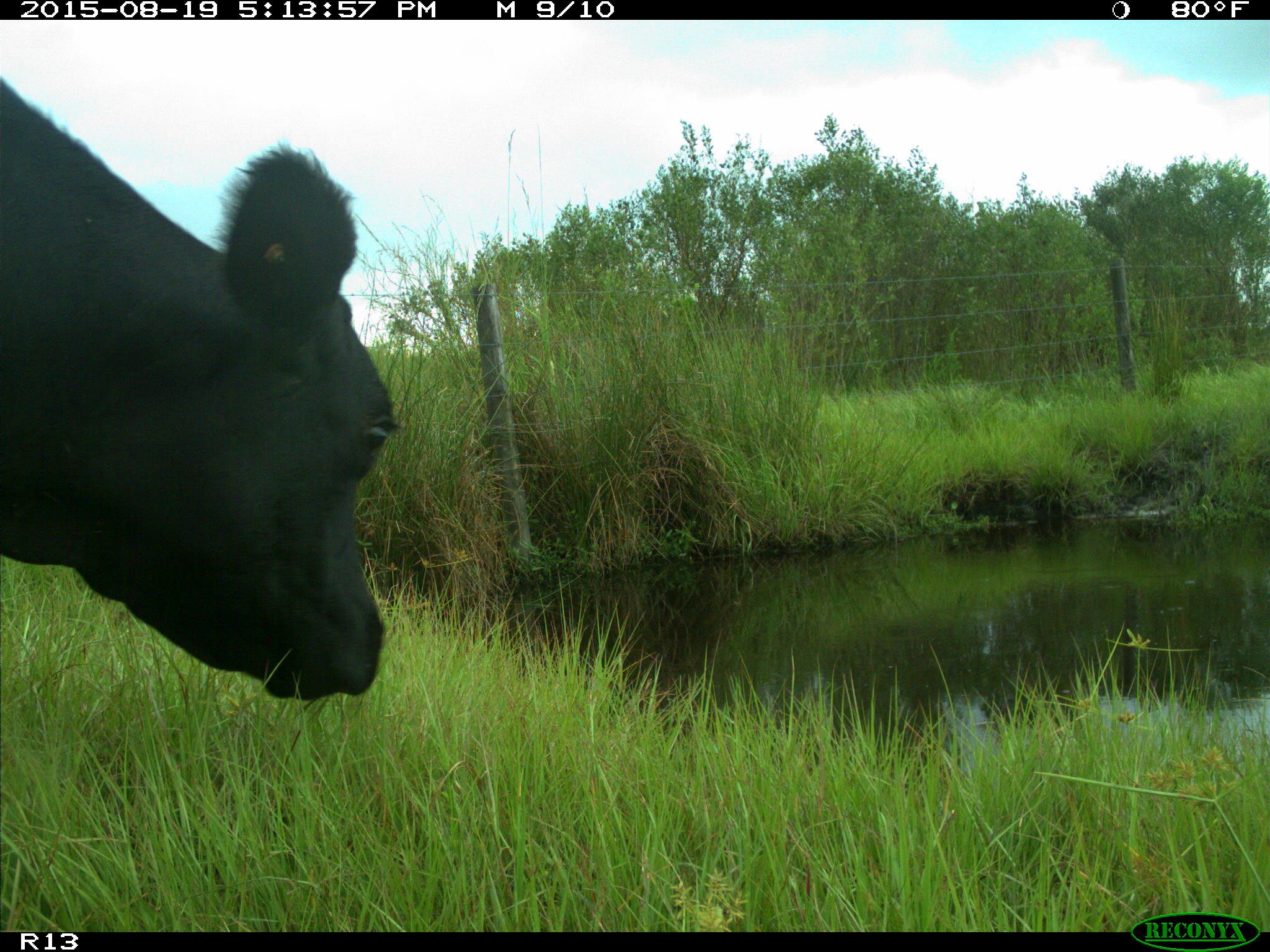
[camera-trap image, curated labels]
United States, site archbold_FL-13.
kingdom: Animalia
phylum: Chordata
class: Mammalia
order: Artiodactyla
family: Bovidae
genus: Bos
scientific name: Bos taurus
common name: domestic cow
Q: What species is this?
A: Bos taurus (domestic cow).